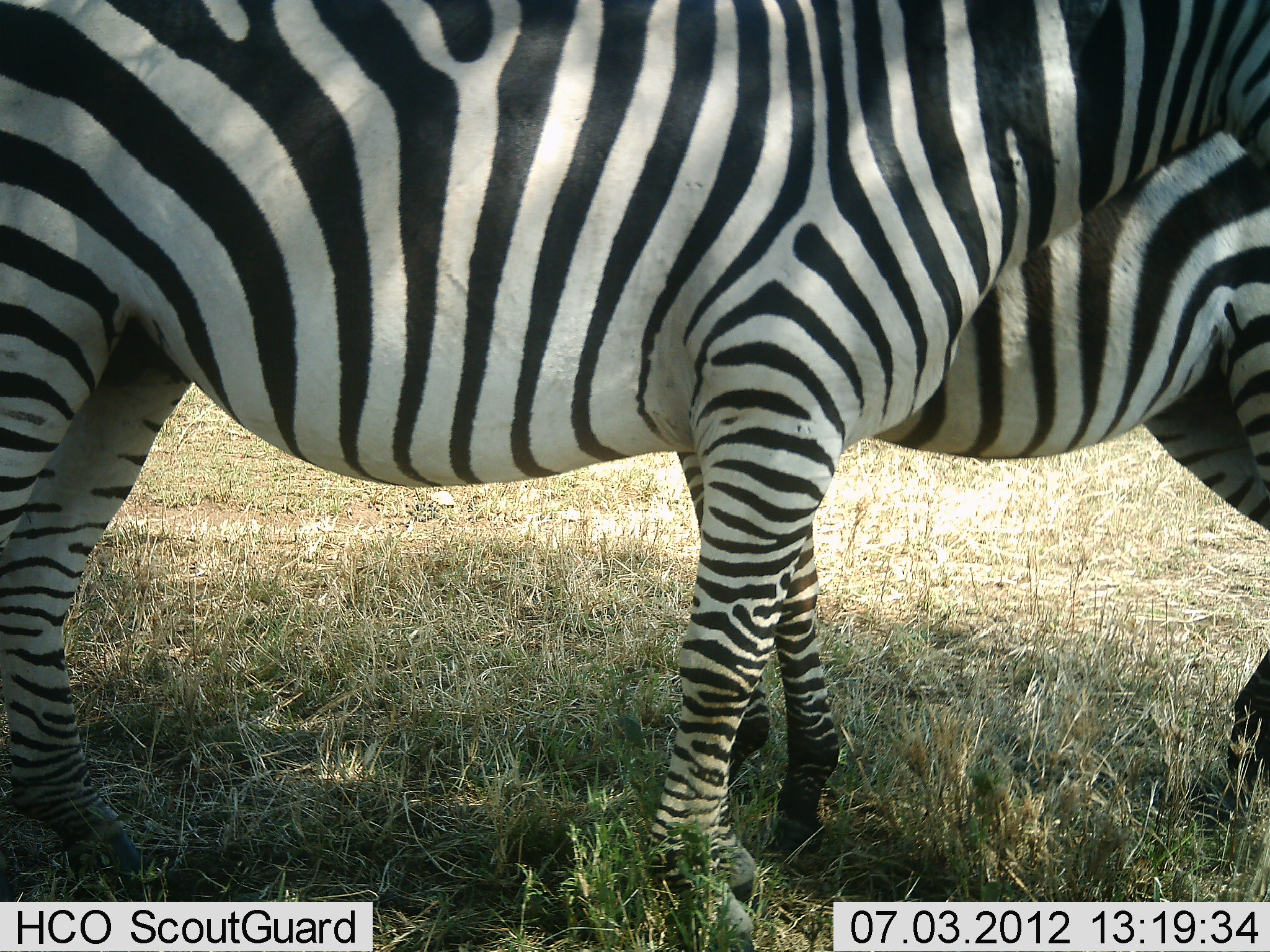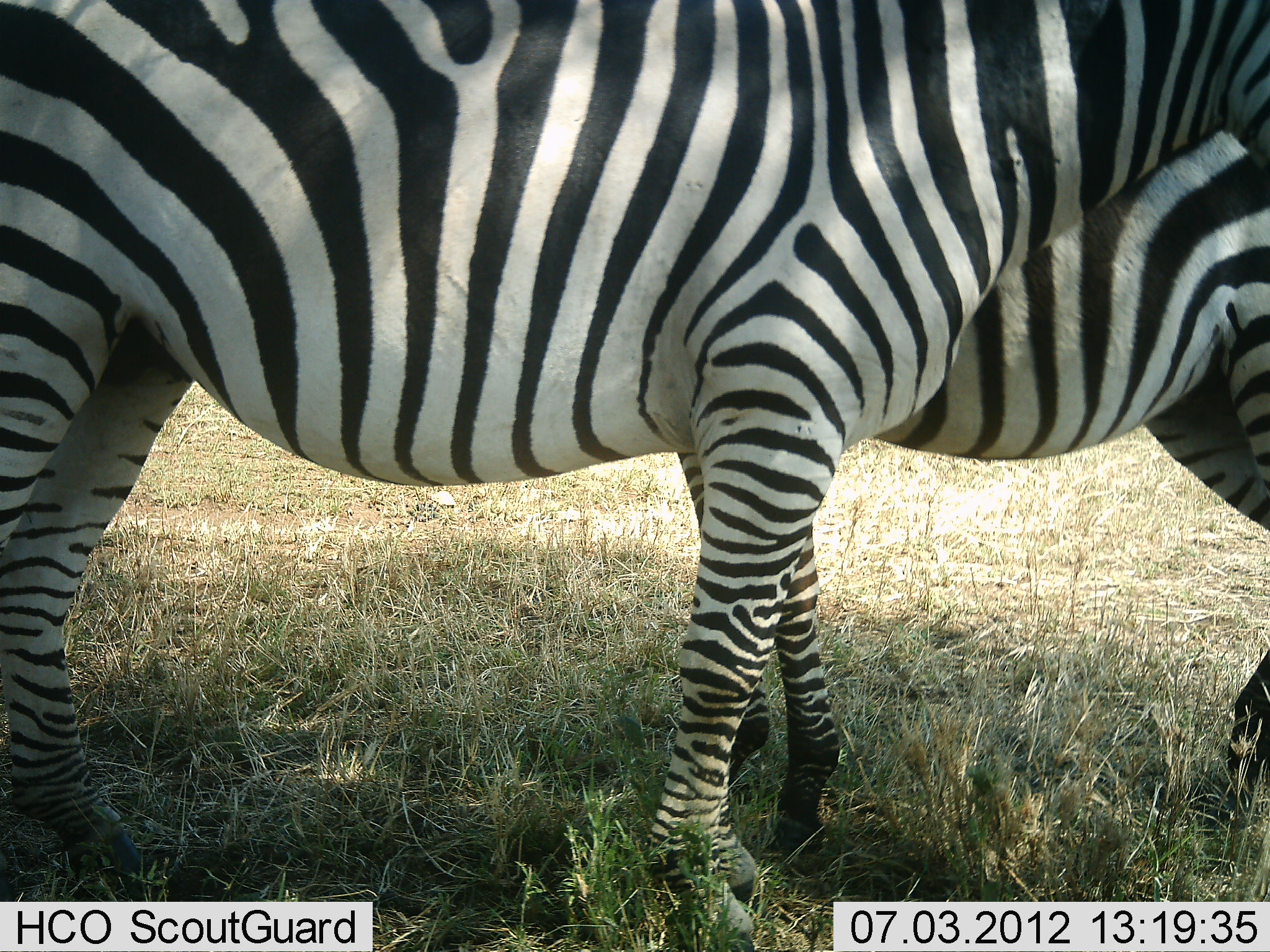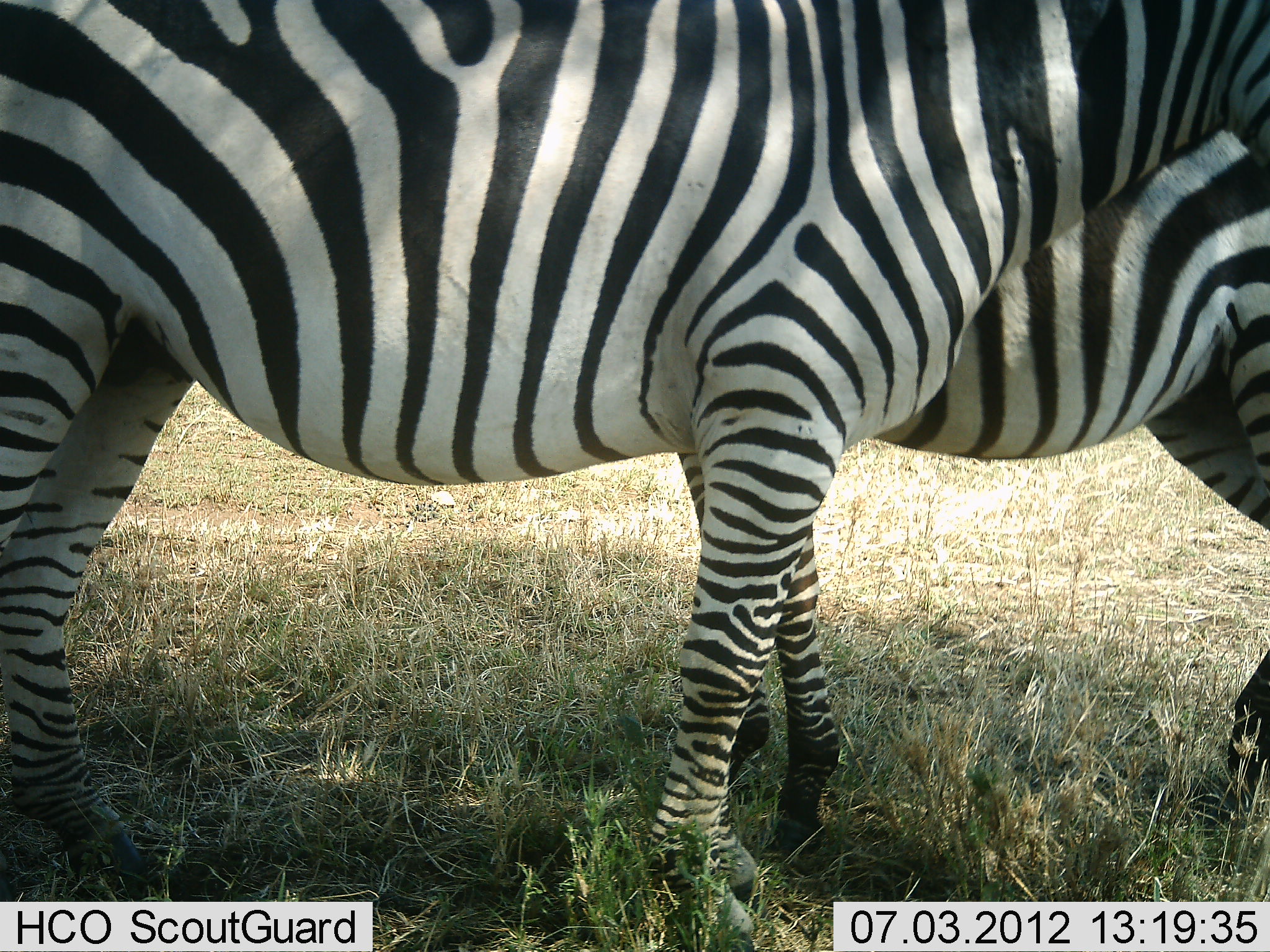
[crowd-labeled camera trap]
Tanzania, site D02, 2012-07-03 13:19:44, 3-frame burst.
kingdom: Animalia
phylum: Chordata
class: Mammalia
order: Perissodactyla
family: Equidae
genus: Equus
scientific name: Equus quagga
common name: plains zebra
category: zebra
Zebra (plains zebra) (Equus quagga), count 2. Behavior (volunteer vote fractions): standing 90%, resting 0%, moving 0%, interacting 10%. Young present (vote fraction): 0%. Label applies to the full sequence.